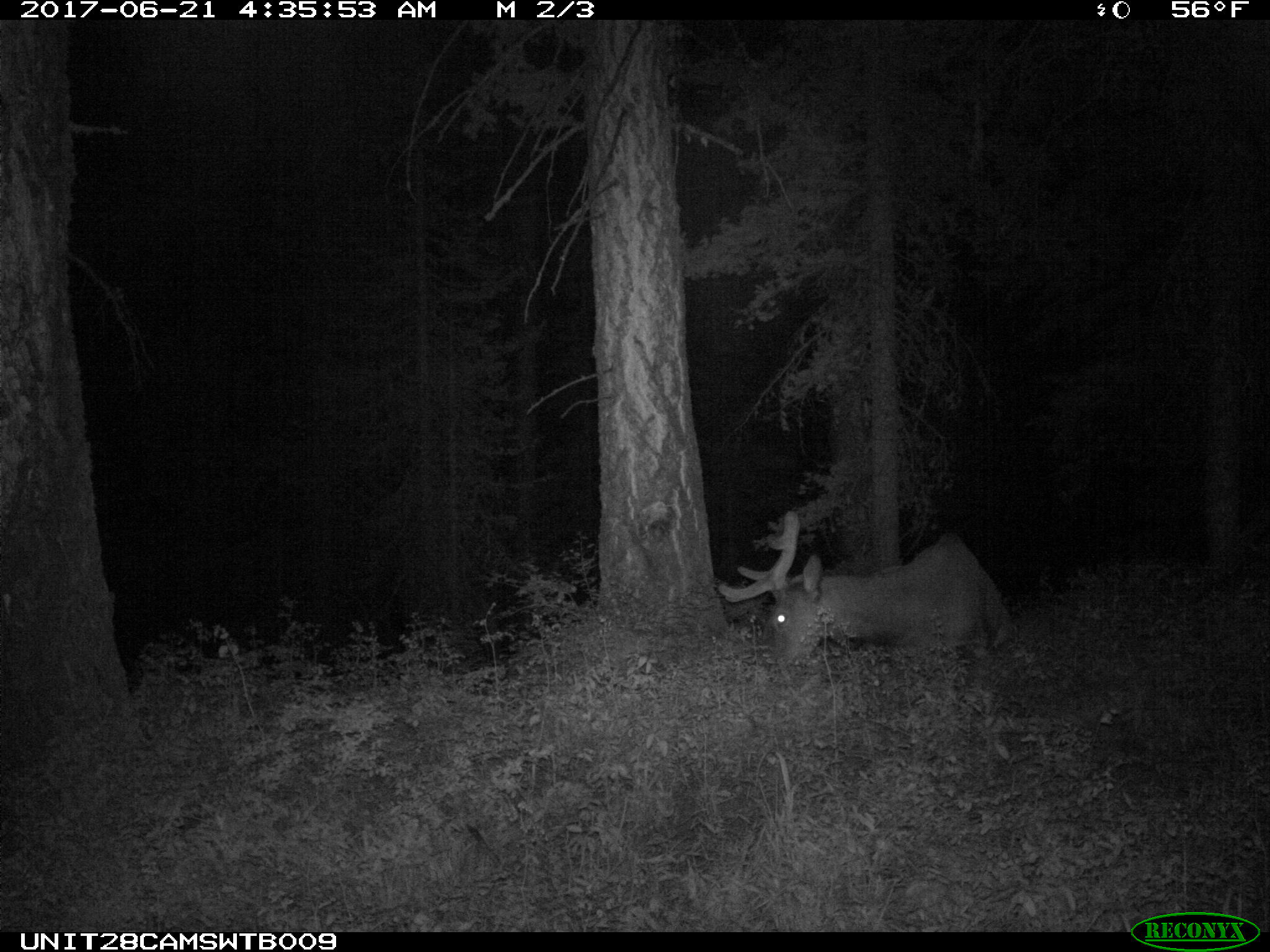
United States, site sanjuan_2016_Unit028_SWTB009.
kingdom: Animalia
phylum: Chordata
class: Mammalia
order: Artiodactyla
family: Cervidae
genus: Cervus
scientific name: Cervus elaphus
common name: red deer